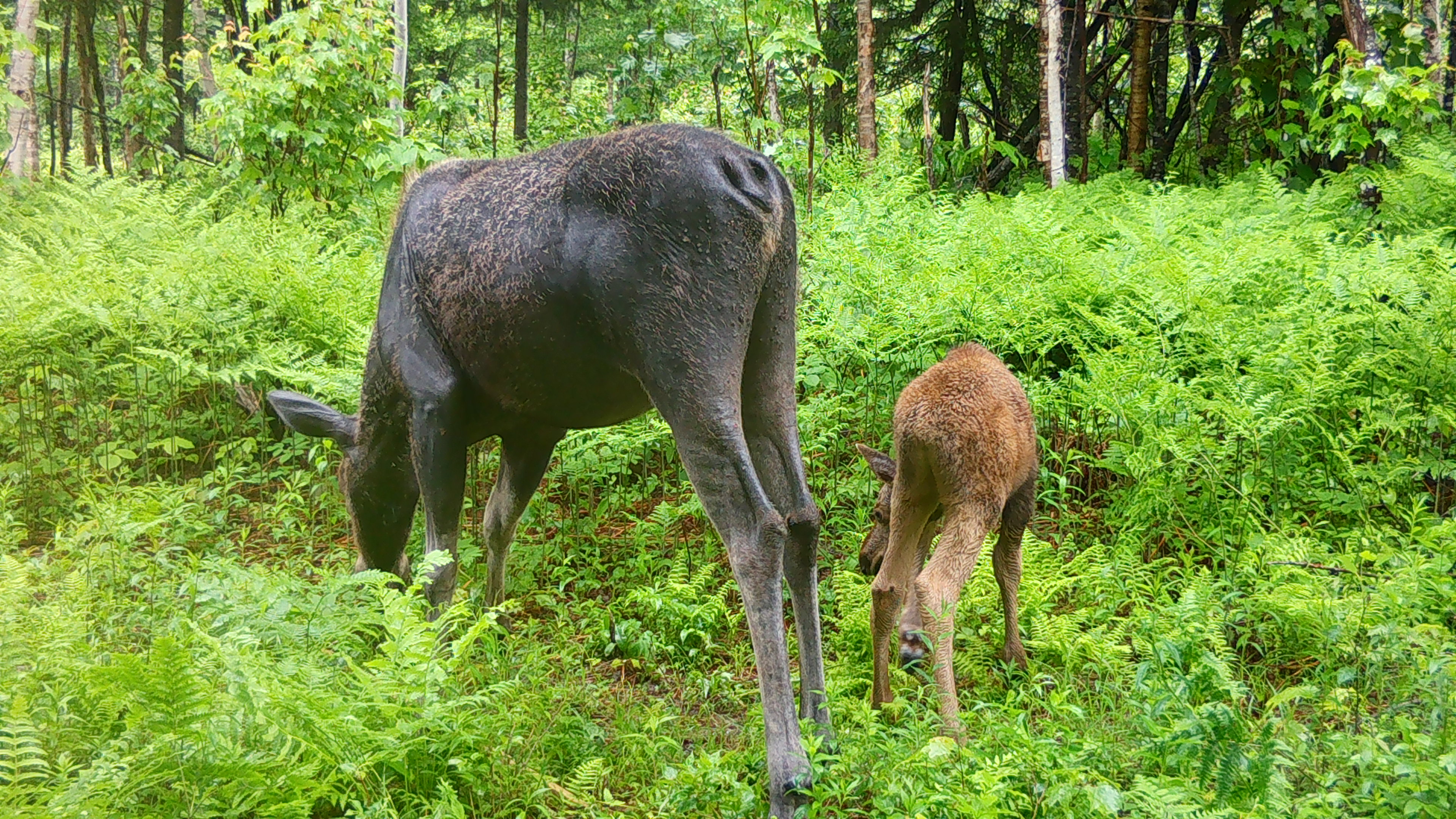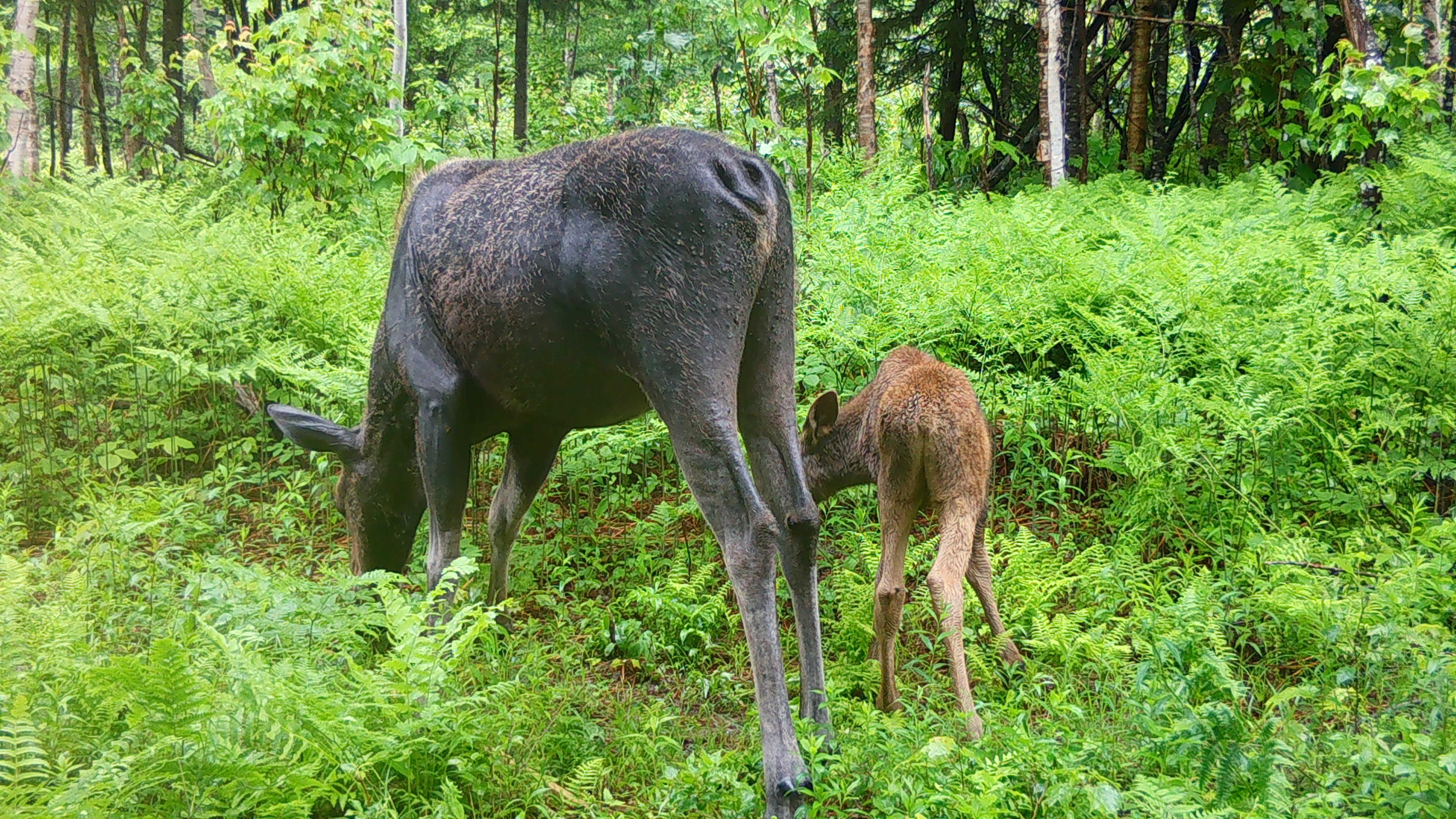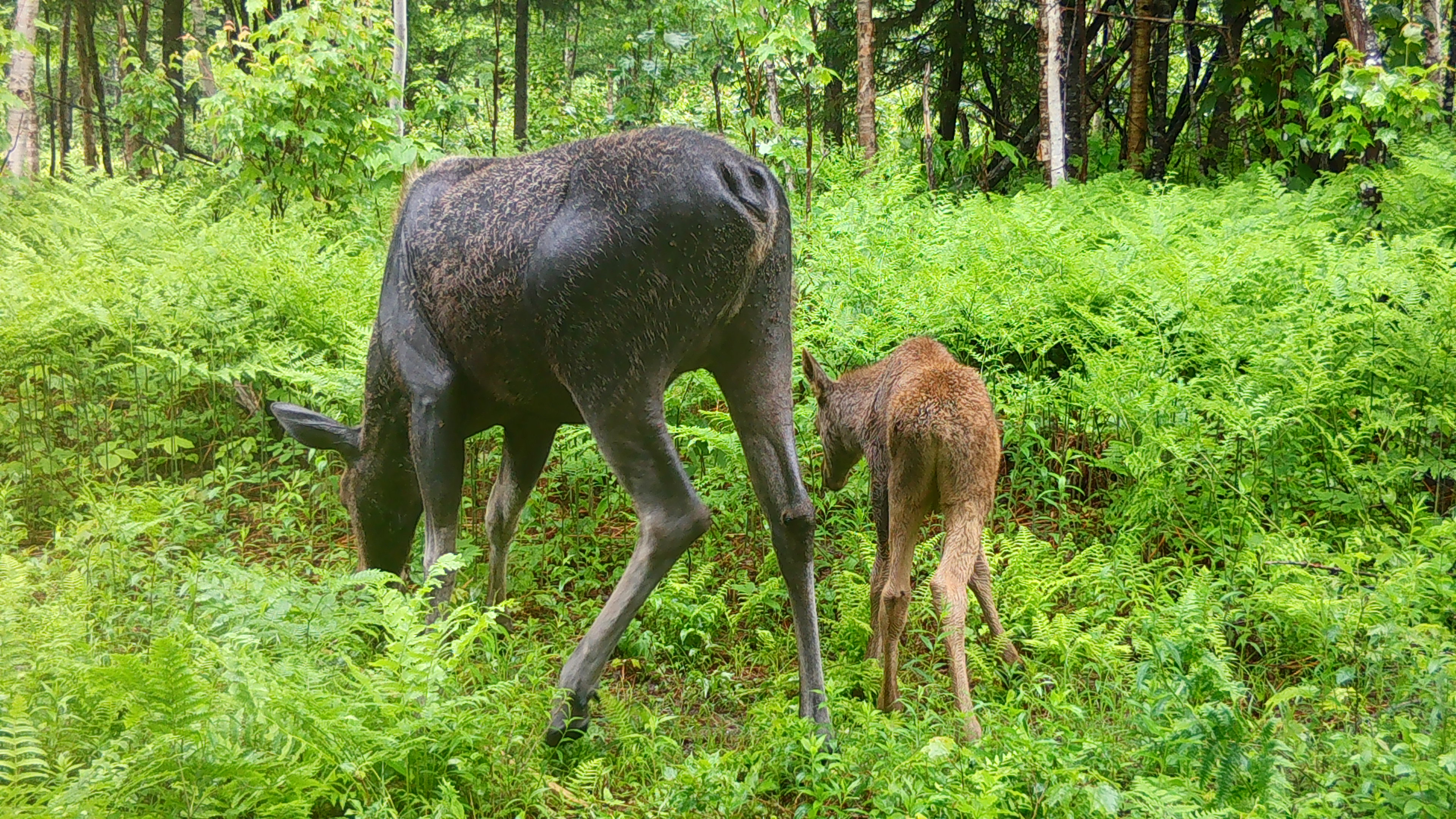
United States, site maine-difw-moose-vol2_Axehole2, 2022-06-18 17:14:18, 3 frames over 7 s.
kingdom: Animalia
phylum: Chordata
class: Mammalia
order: Artiodactyla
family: Cervidae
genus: Alces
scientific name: Alces alces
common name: moose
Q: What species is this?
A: Moose (Alces alces).